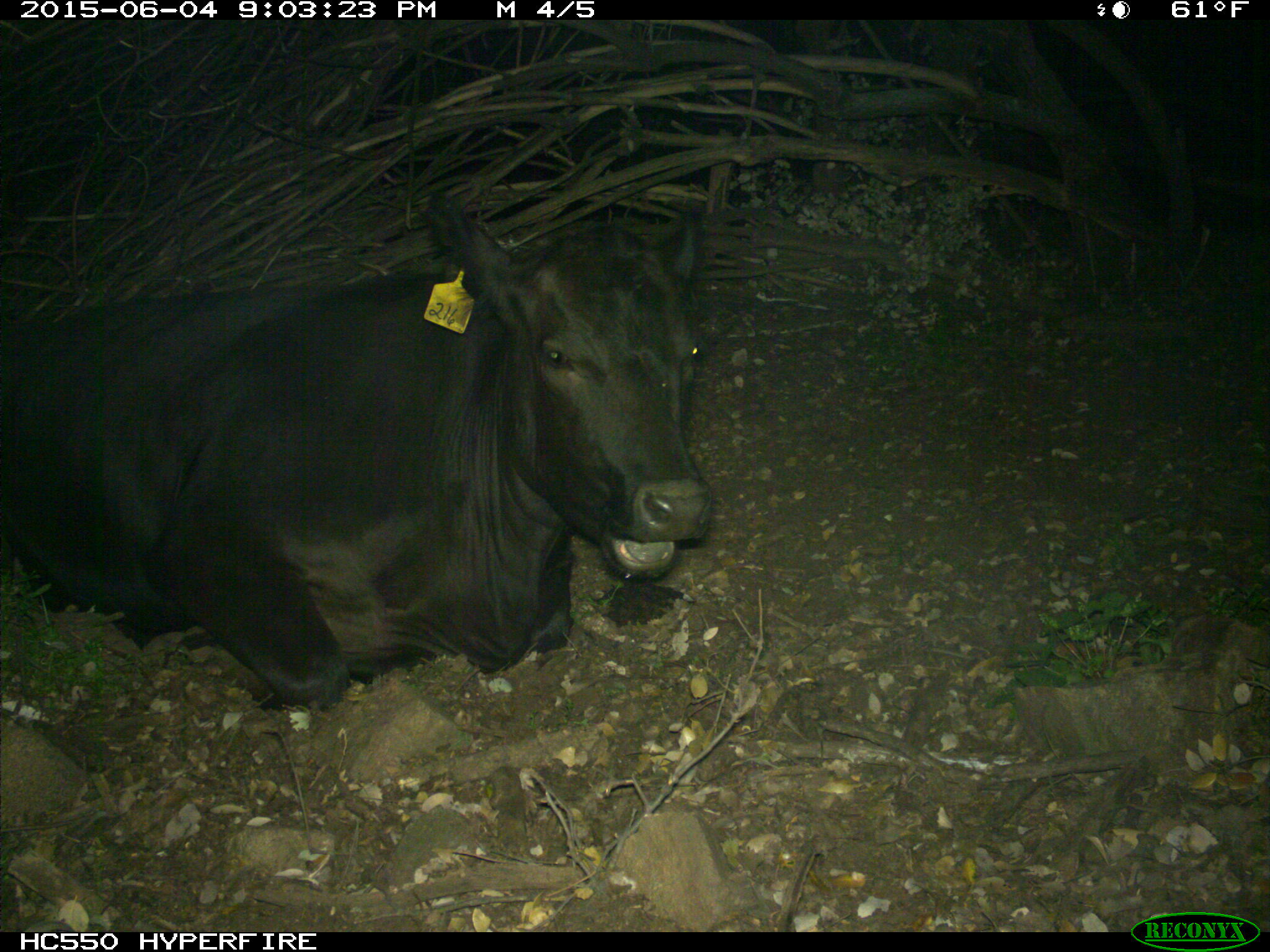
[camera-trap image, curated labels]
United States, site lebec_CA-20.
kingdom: Animalia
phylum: Chordata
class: Mammalia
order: Artiodactyla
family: Bovidae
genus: Bos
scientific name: Bos taurus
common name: domestic cow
Bos taurus (domestic cow).